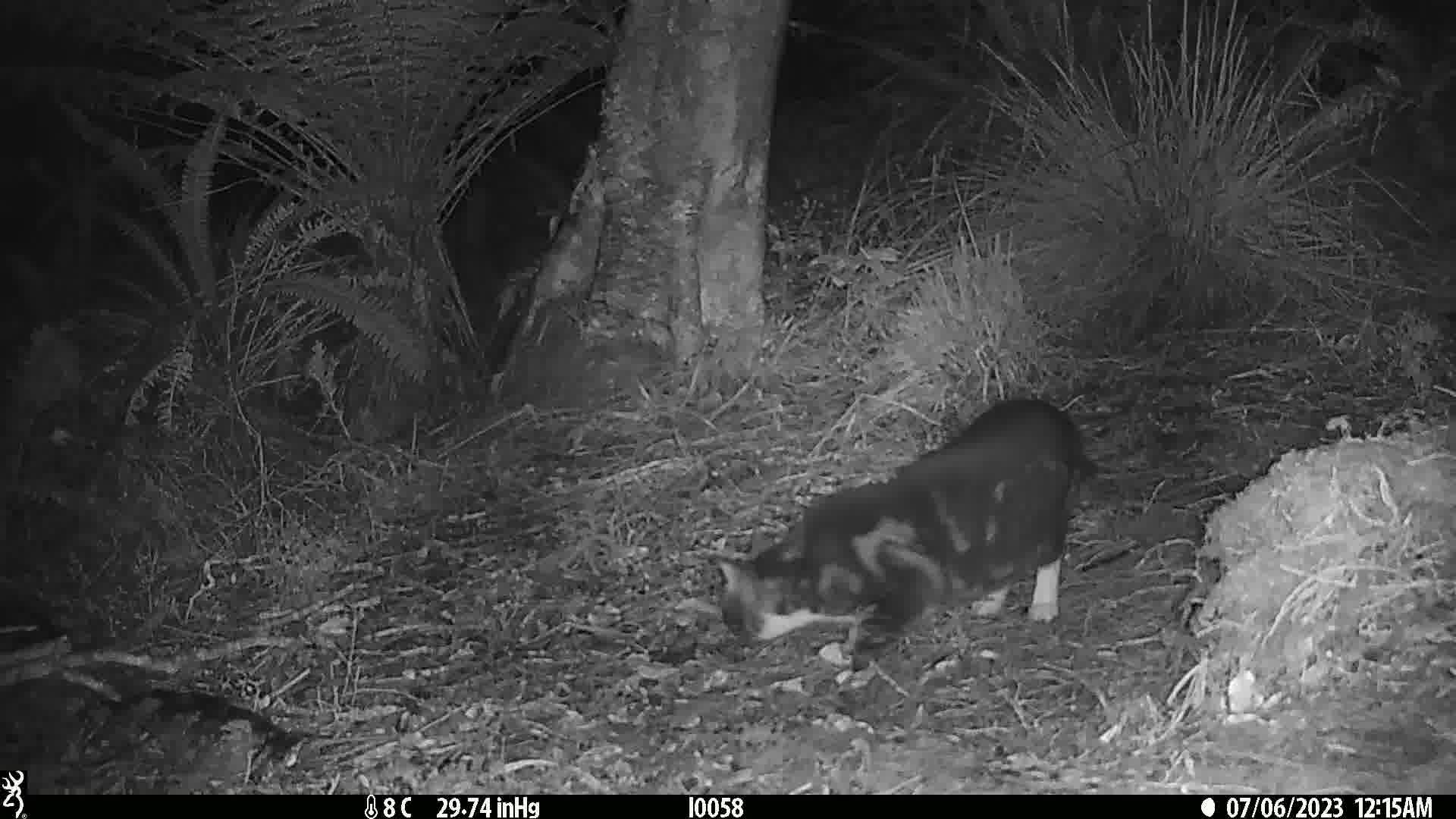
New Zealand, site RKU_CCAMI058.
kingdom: Animalia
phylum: Chordata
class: Mammalia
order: Carnivora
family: Felidae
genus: Felis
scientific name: Felis catus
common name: domestic cat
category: cat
Cat (domestic cat) (Felis catus).